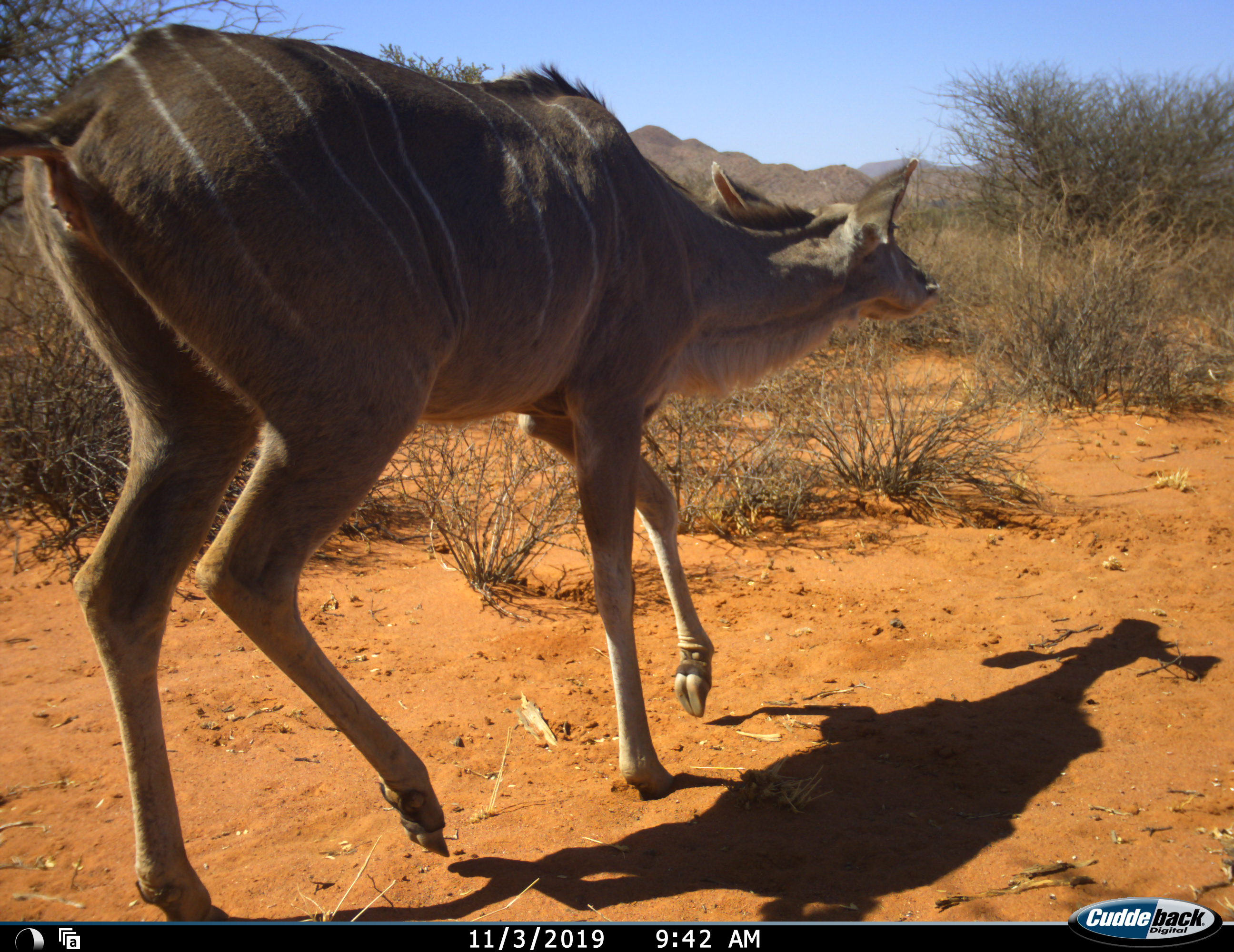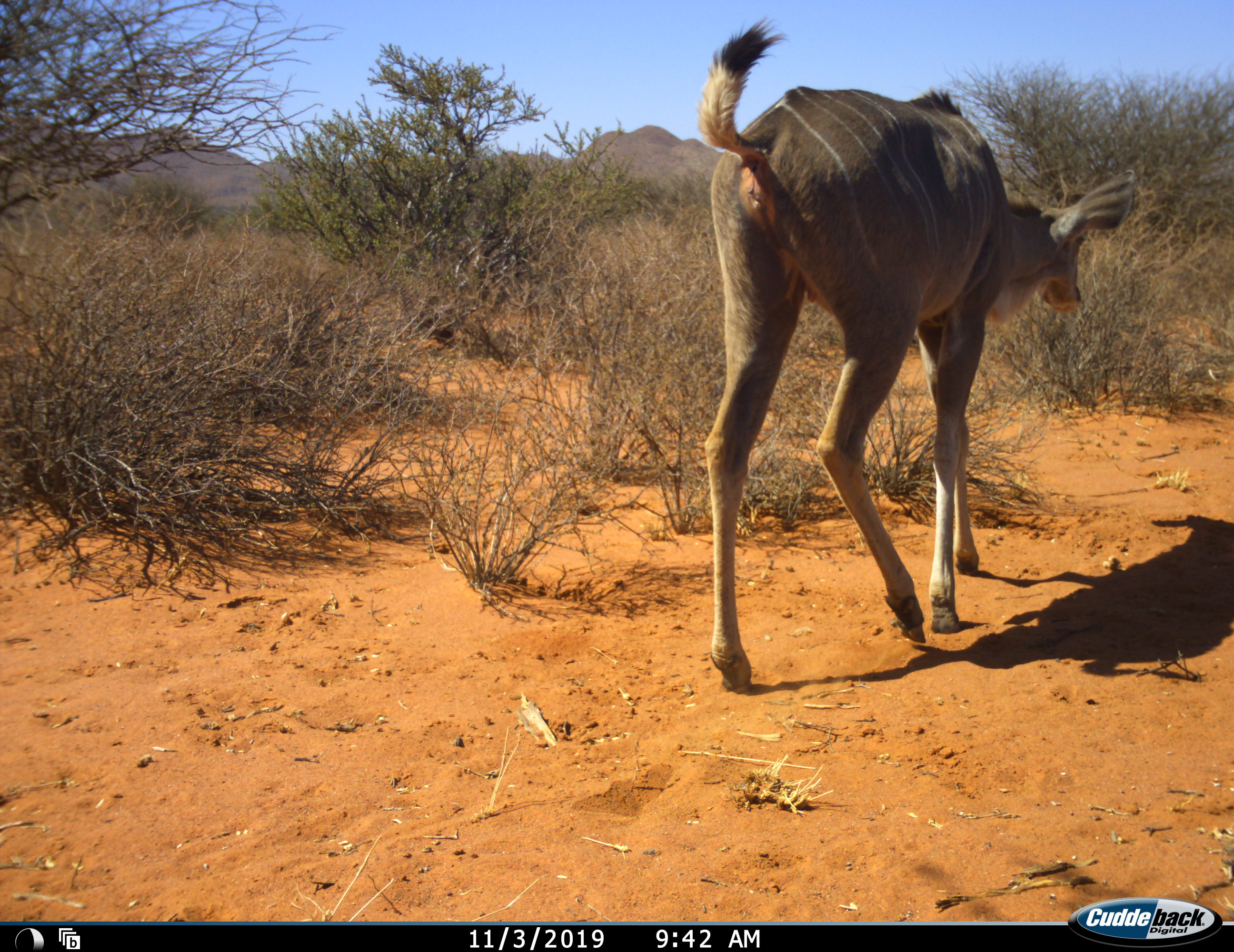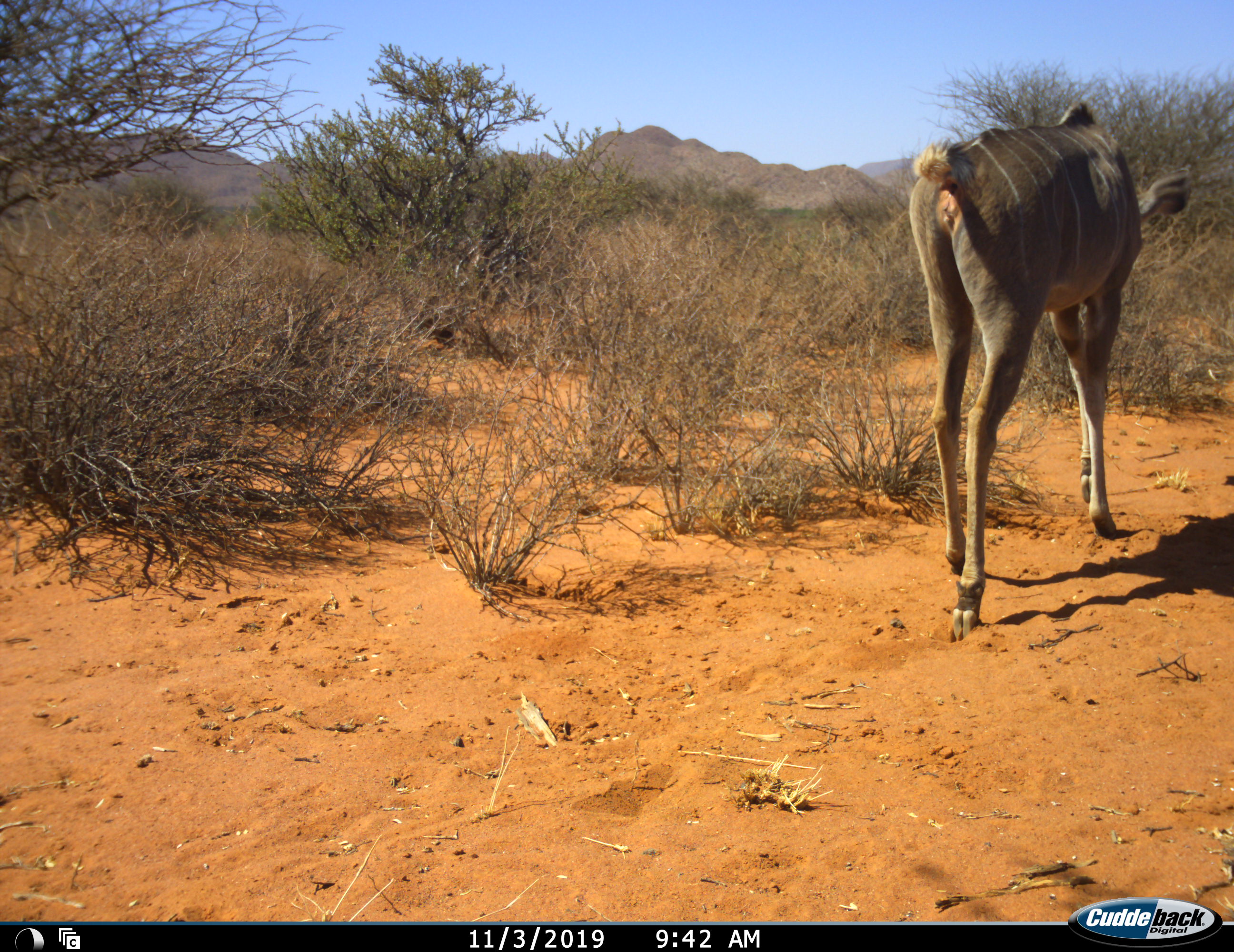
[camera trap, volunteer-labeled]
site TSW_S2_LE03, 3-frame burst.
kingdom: Animalia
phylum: Chordata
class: Mammalia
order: Artiodactyla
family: Bovidae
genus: Tragelaphus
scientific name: Tragelaphus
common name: kudu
Kudu (Tragelaphus), count 1. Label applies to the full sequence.